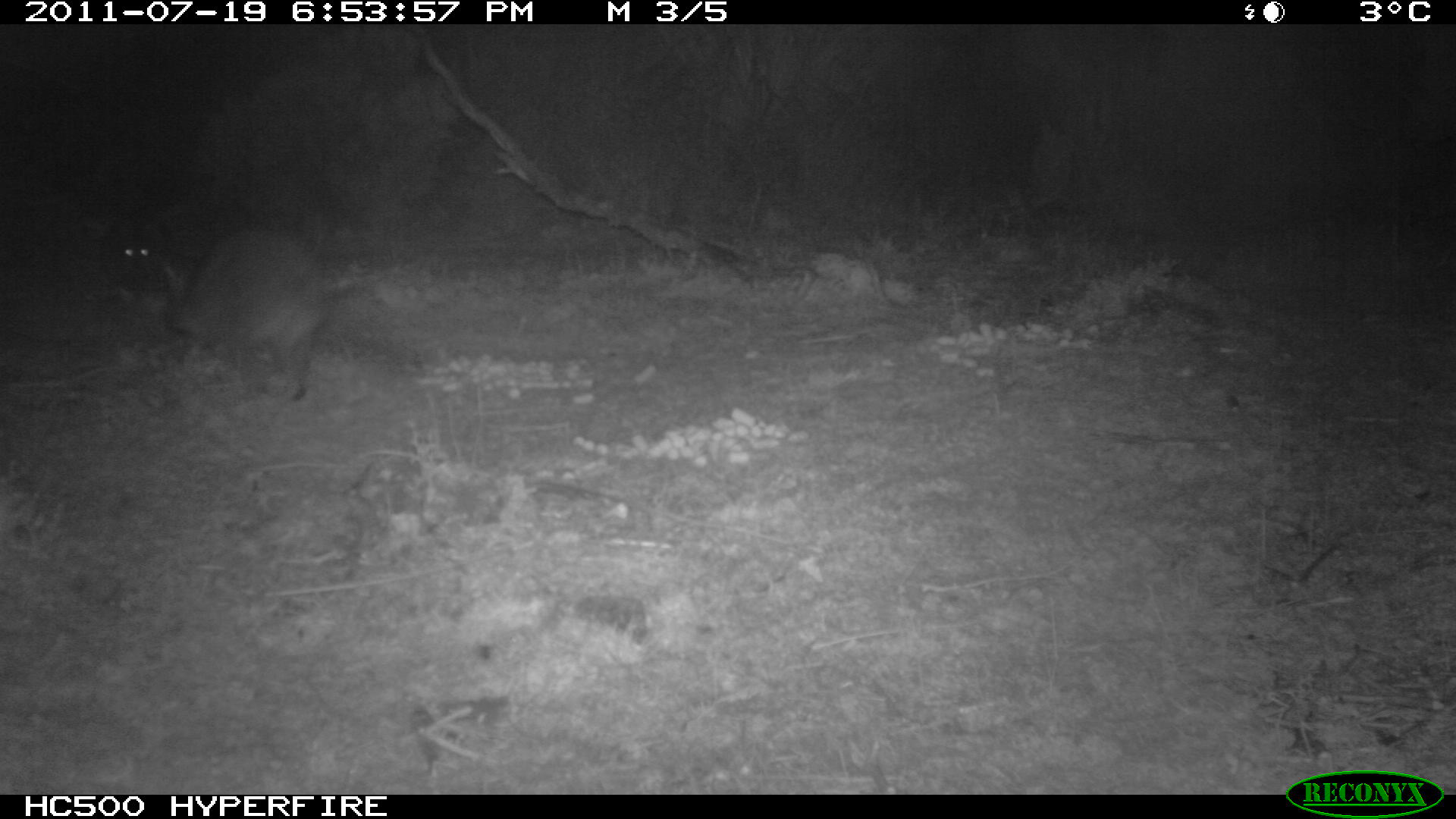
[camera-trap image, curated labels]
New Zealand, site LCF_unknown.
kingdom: Animalia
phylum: Chordata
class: Mammalia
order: Diprotodontia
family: Macropodidae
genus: Notamacropus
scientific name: Notamacropus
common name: wallaby